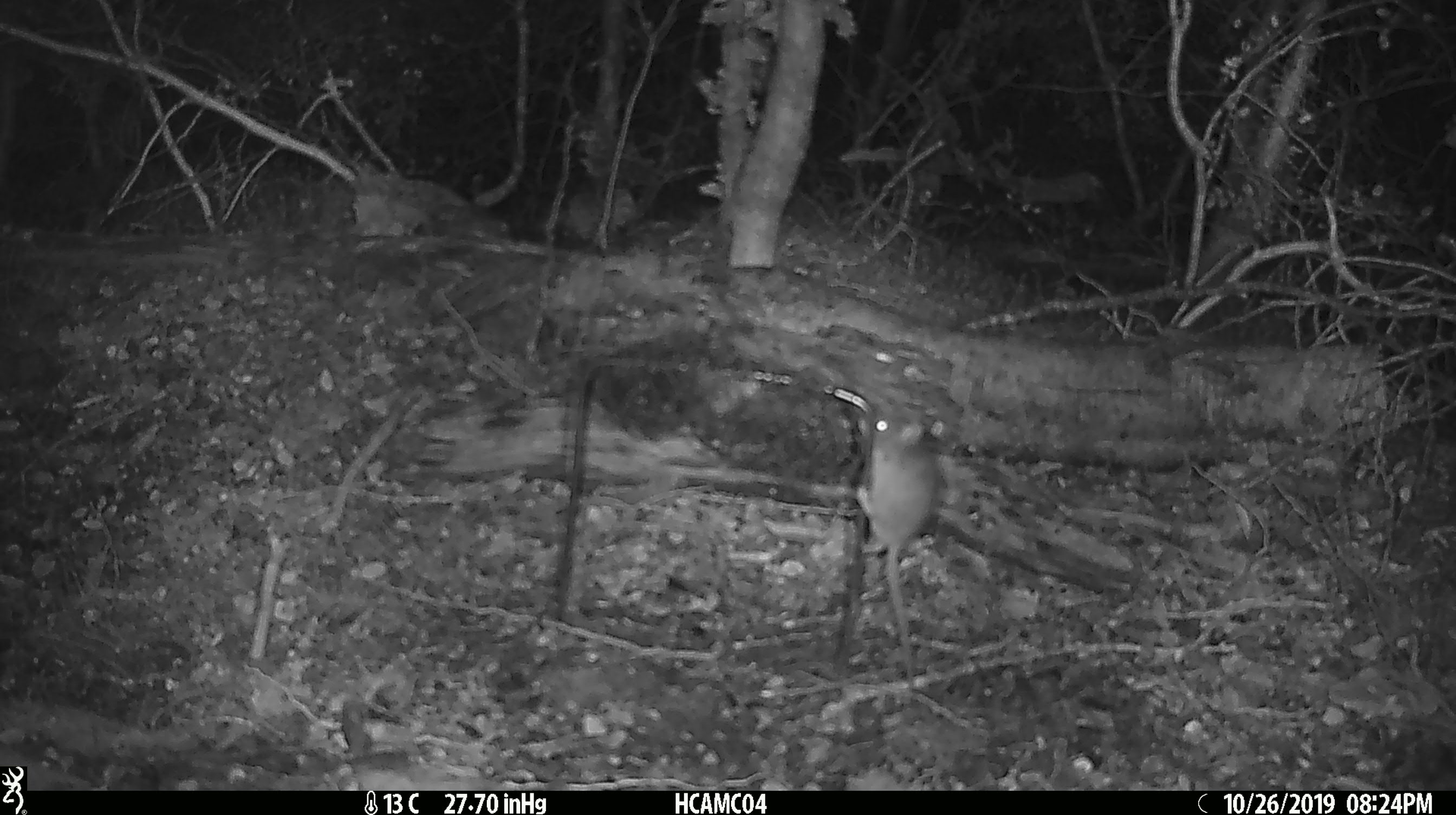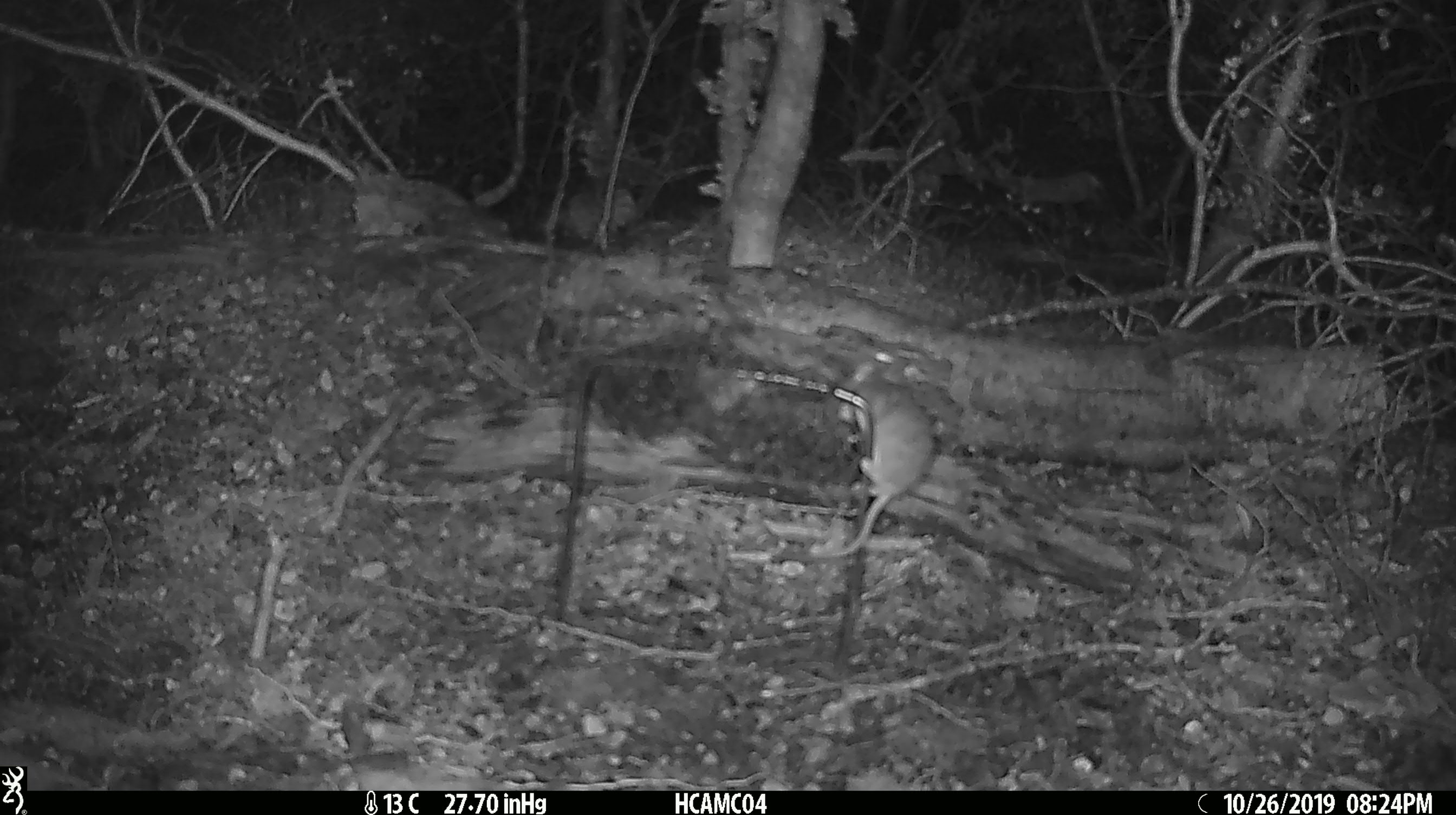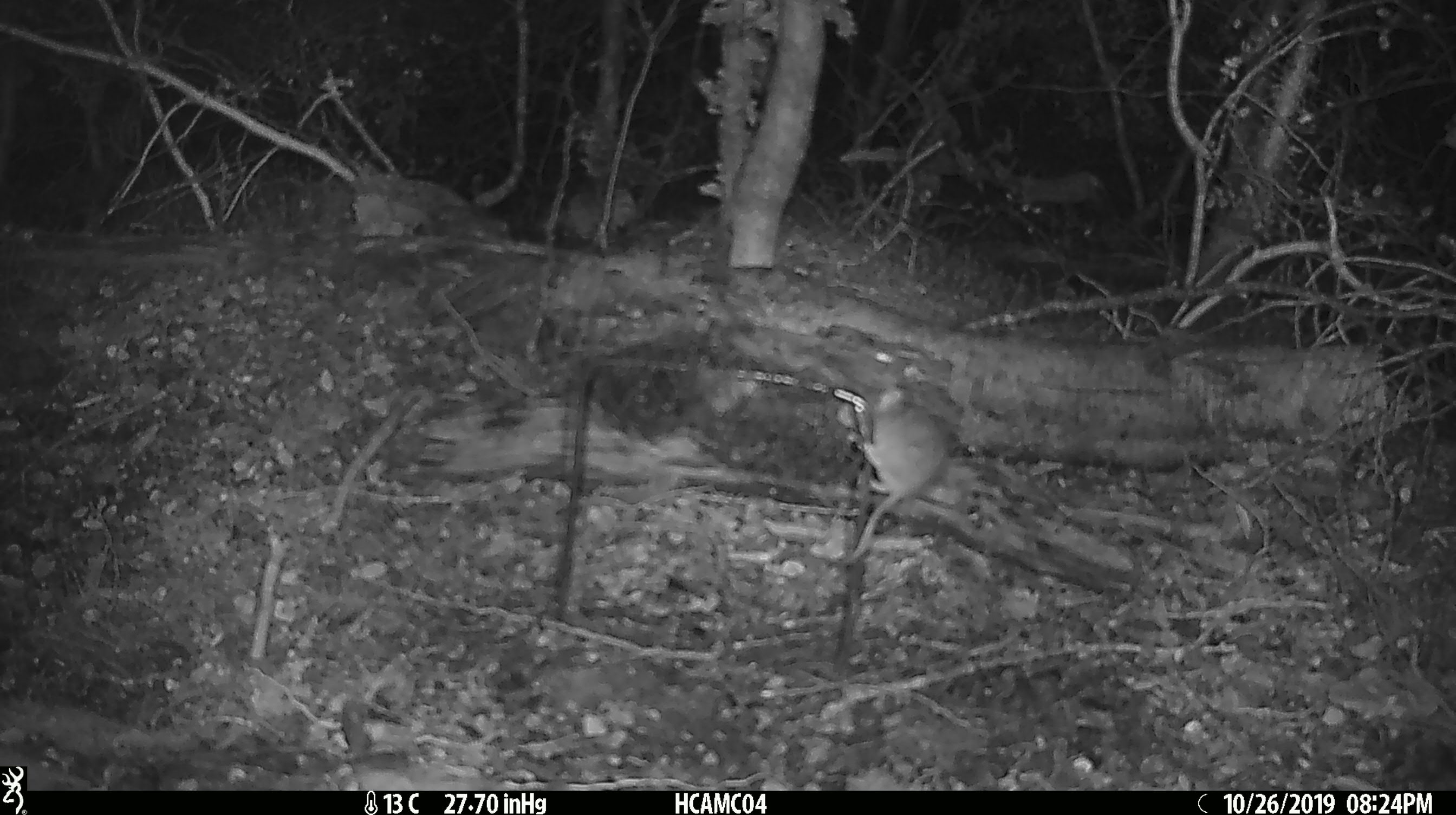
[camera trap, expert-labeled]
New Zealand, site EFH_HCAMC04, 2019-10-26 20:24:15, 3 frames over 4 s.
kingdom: Animalia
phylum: Chordata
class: Mammalia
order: Rodentia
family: Muridae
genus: Mus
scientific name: Mus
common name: mouse